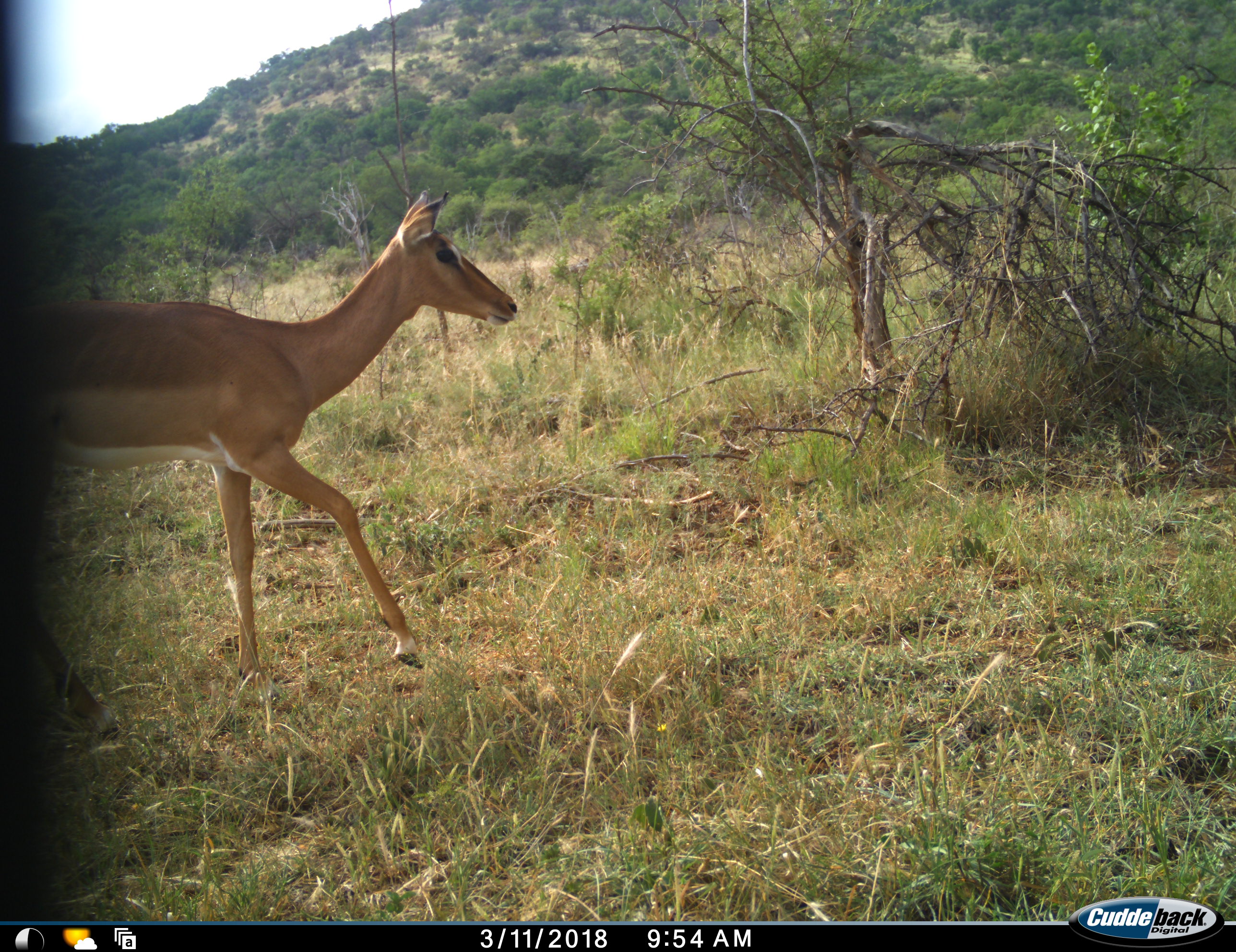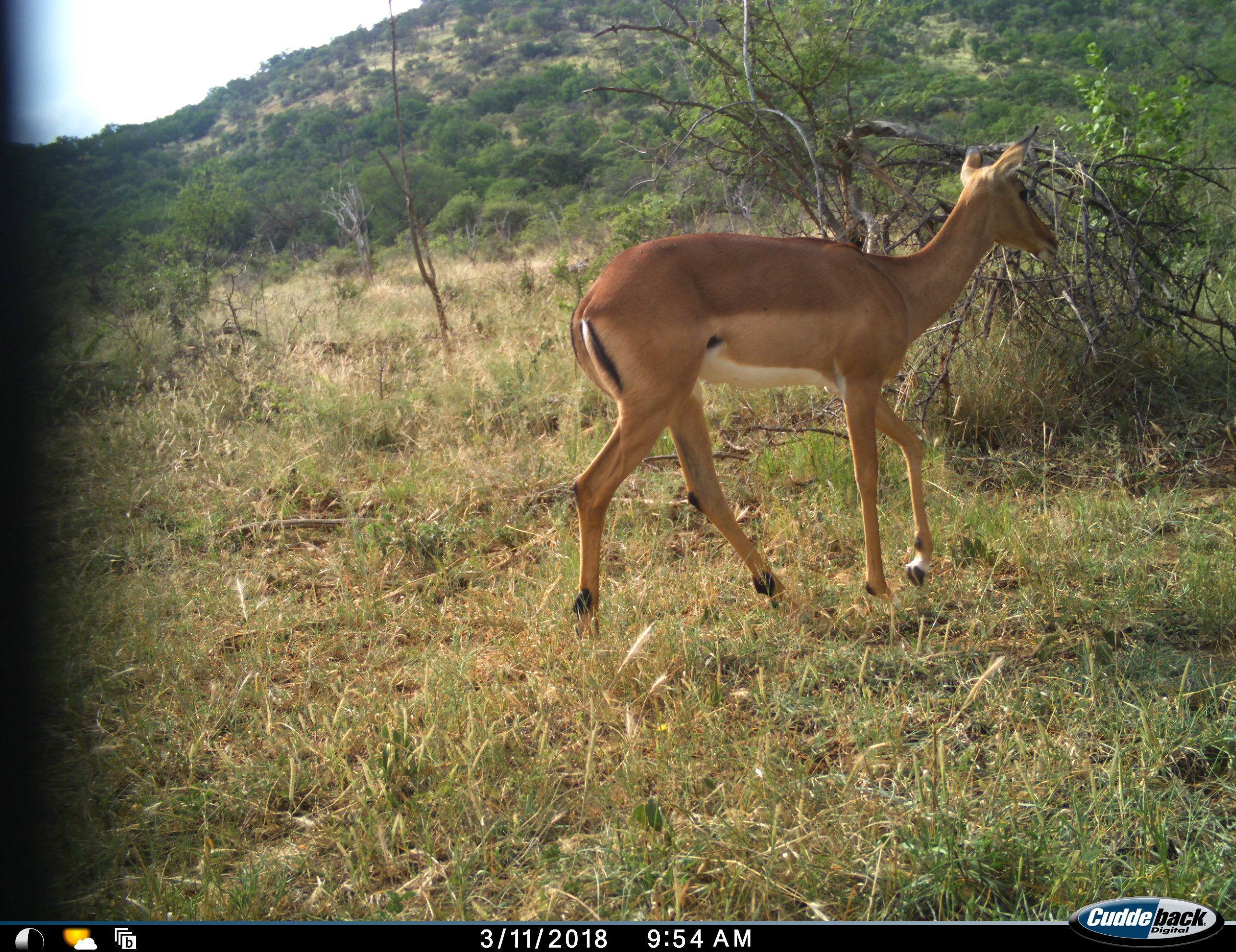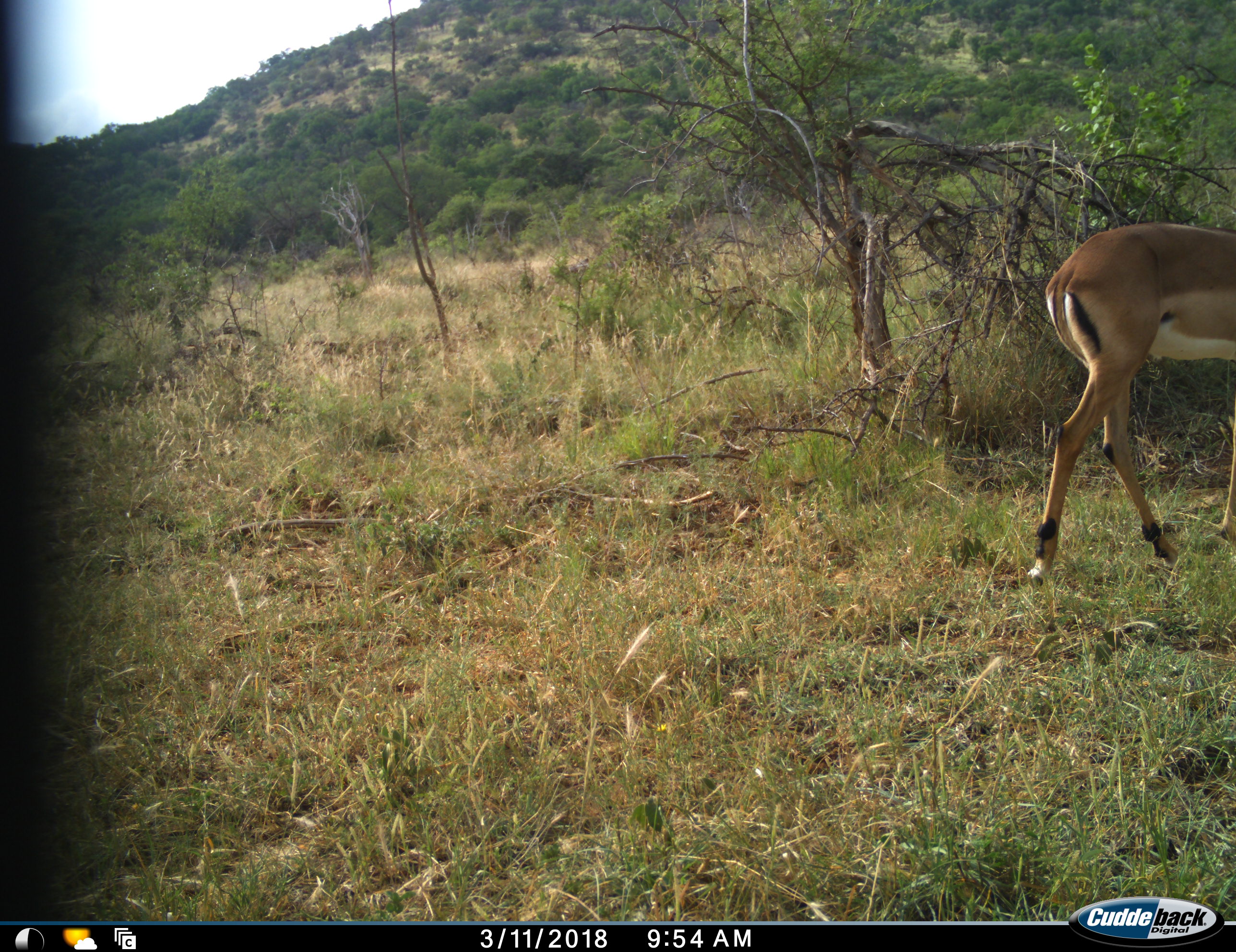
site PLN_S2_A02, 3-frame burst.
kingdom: Animalia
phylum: Chordata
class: Mammalia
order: Artiodactyla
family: Bovidae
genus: Aepyceros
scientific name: Aepyceros melampus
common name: impala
Impala (Aepyceros melampus), count 1. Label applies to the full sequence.